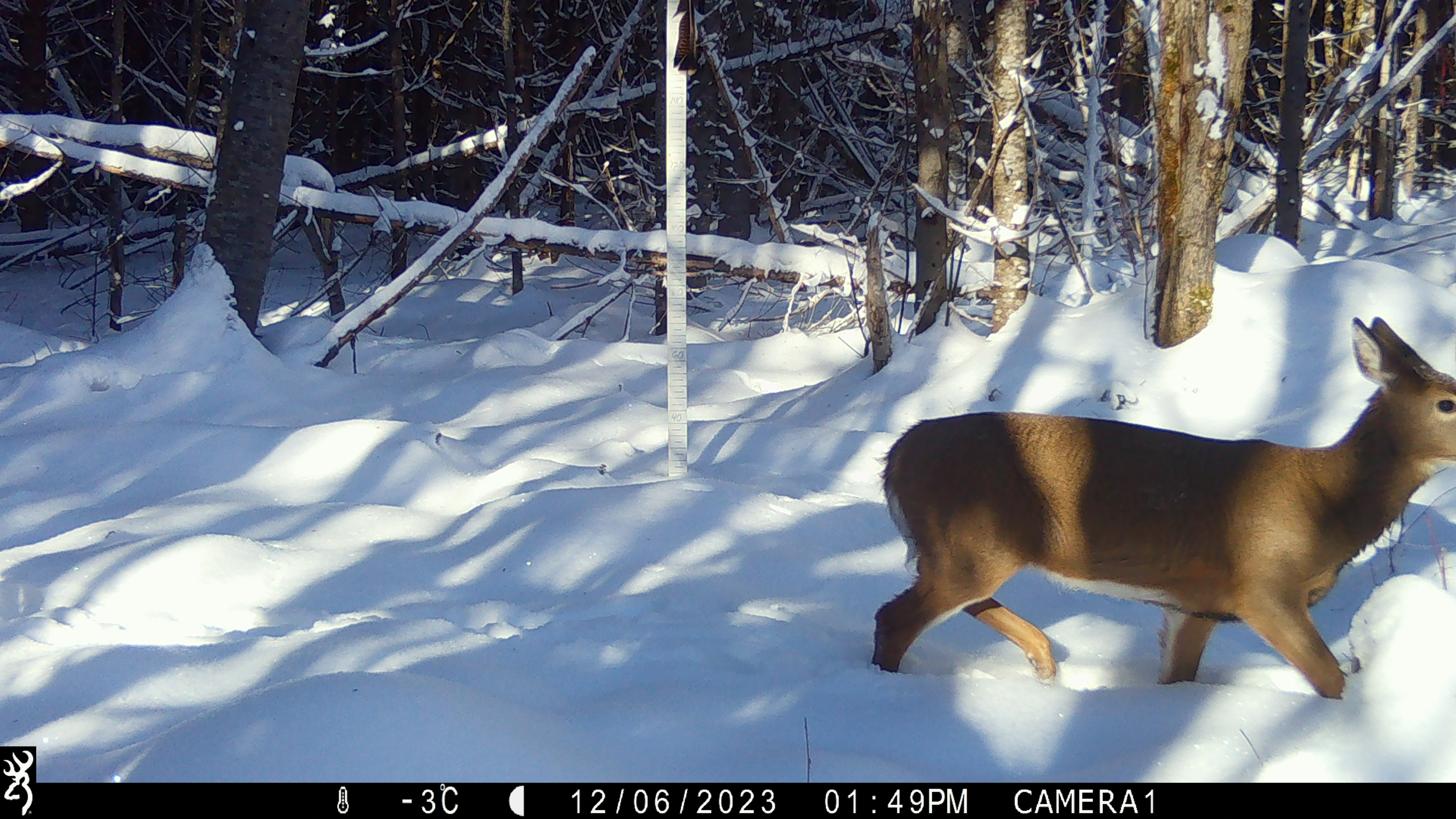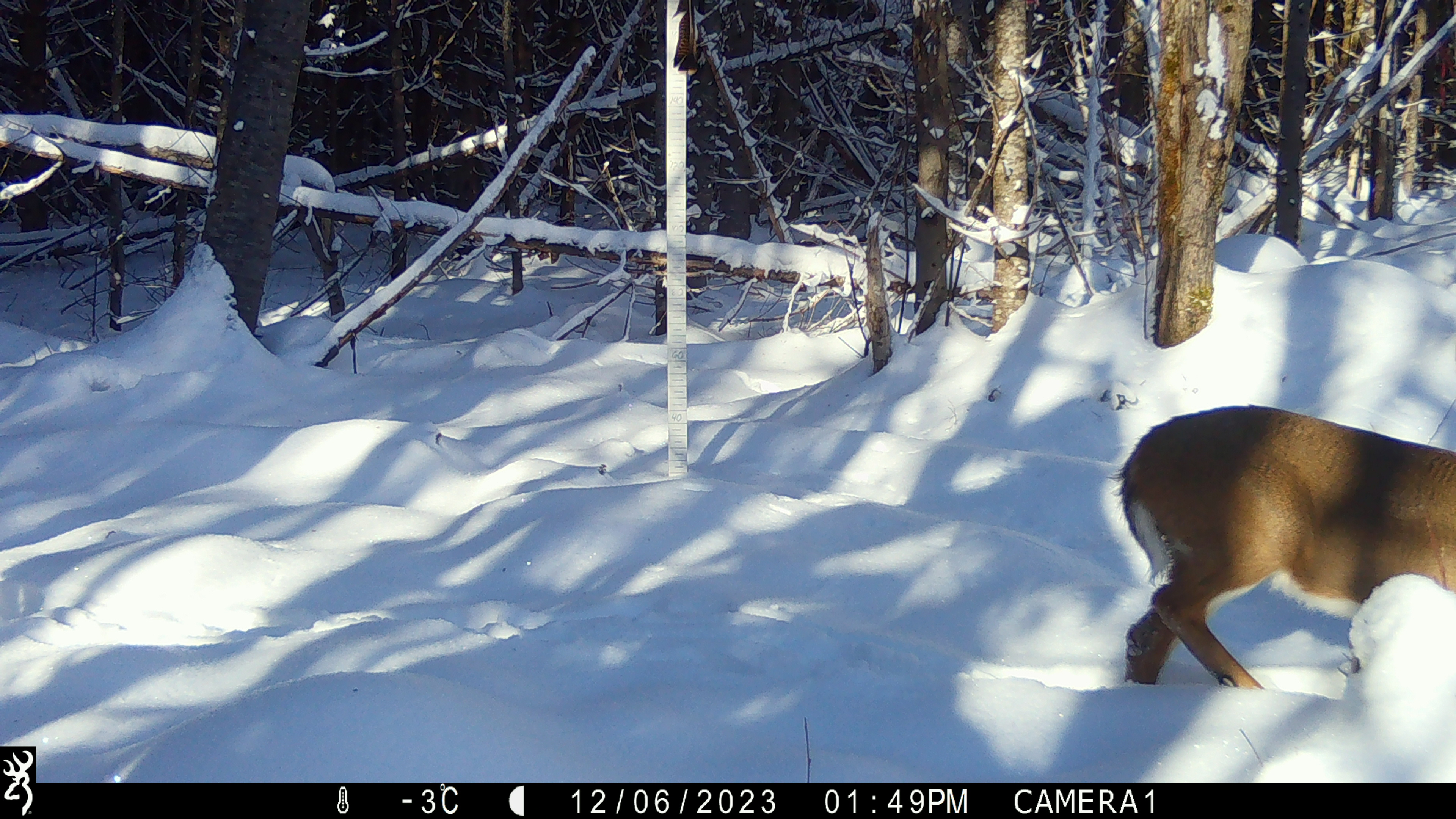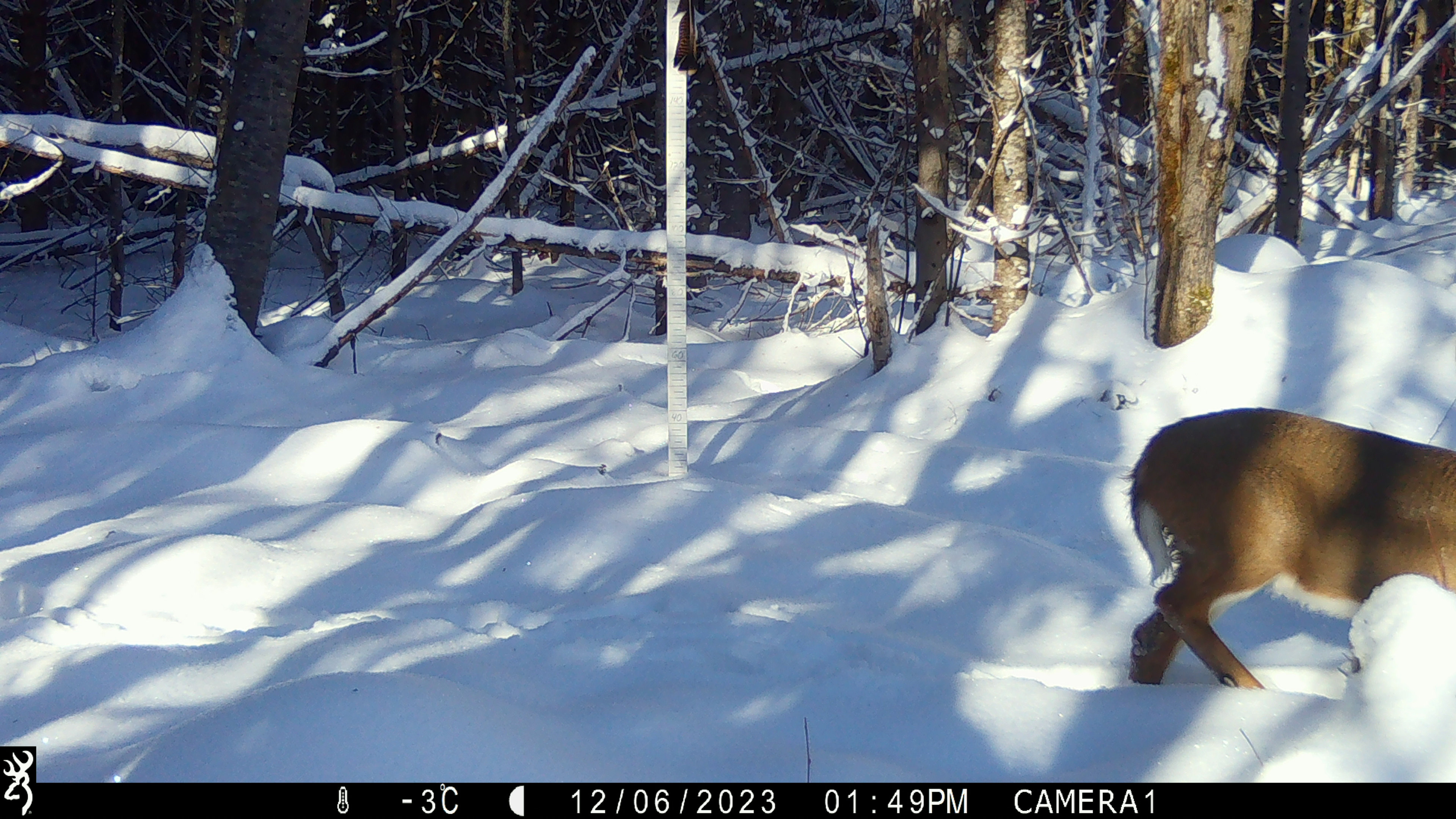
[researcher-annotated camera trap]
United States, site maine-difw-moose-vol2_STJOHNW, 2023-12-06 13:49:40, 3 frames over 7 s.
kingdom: Animalia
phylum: Chordata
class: Mammalia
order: Artiodactyla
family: Cervidae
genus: Odocoileus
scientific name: Odocoileus virginianus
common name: white-tailed deer